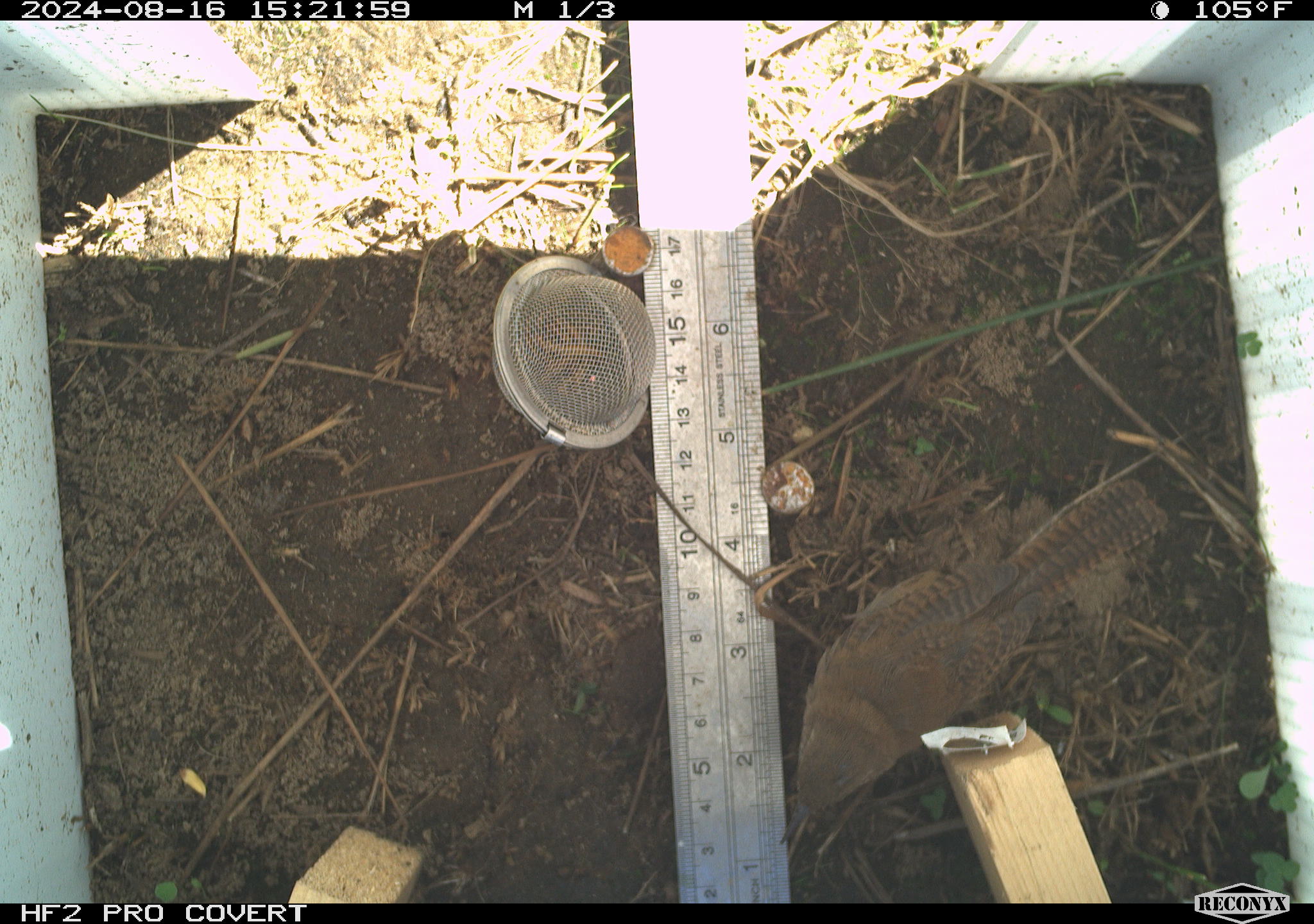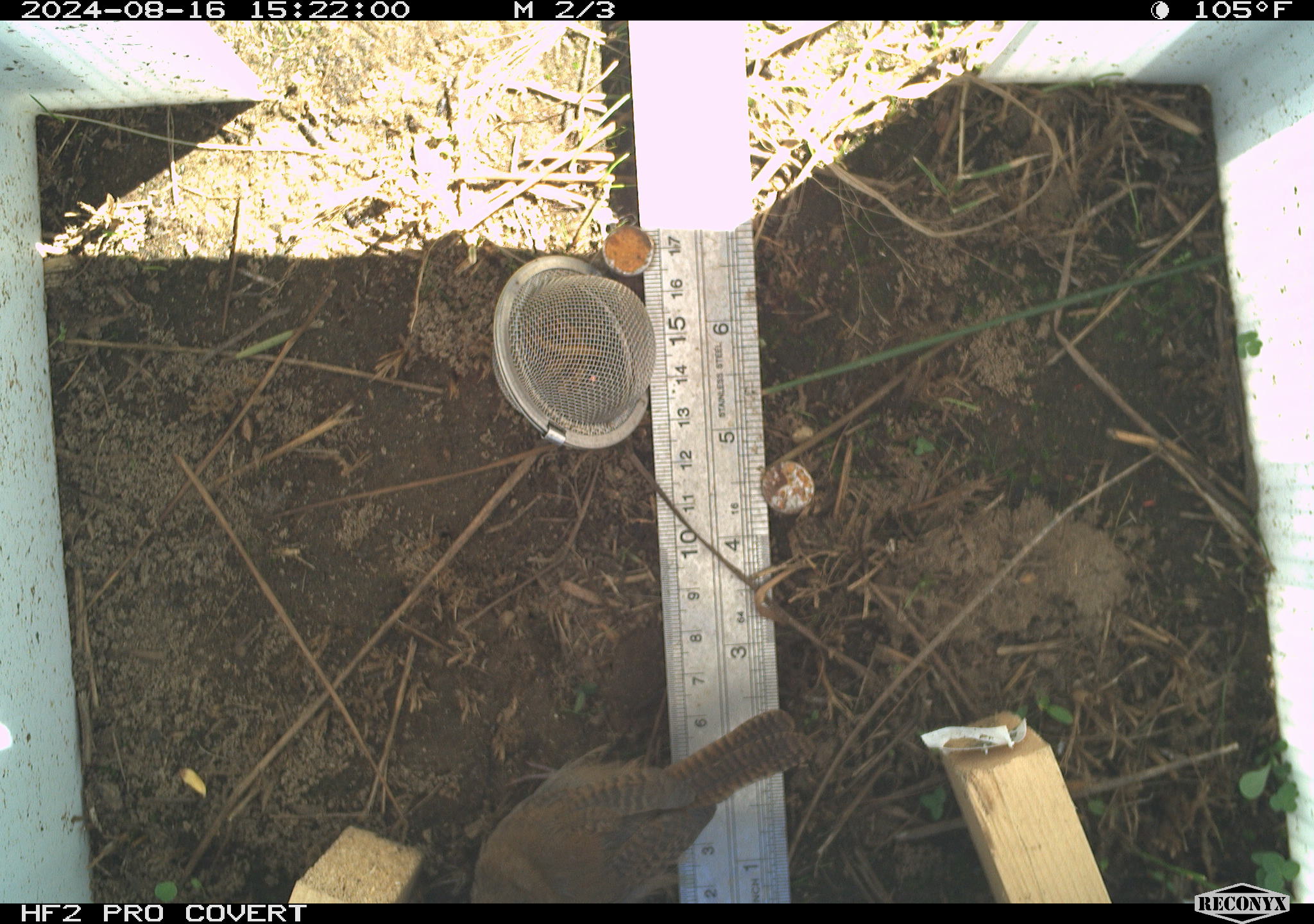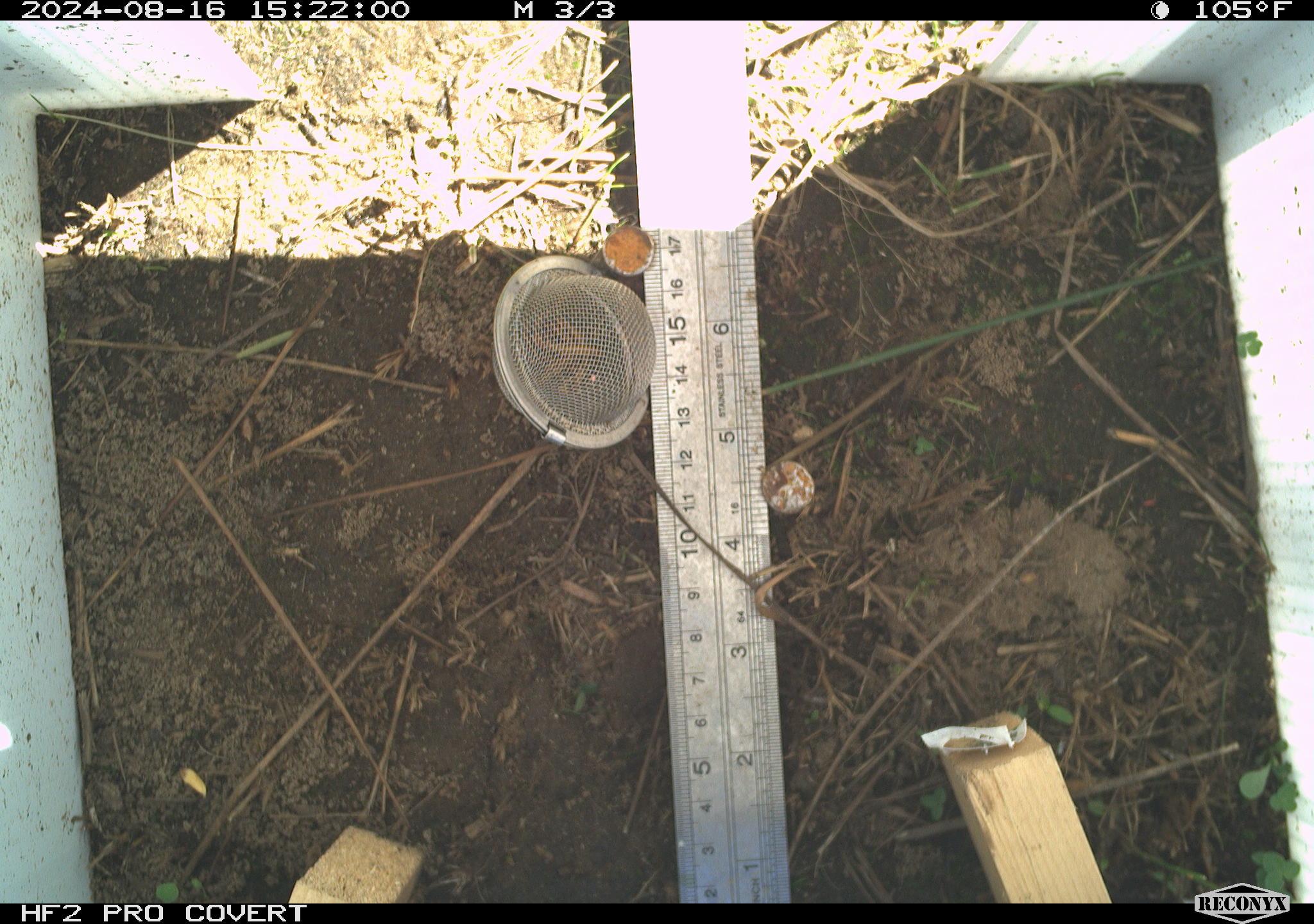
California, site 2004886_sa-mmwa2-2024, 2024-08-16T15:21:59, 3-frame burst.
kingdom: Animalia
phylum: Chordata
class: Aves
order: Passeriformes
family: Troglodytidae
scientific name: Troglodytidae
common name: wren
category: troglodytidae family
Troglodytidae family (wren) (Troglodytidae).